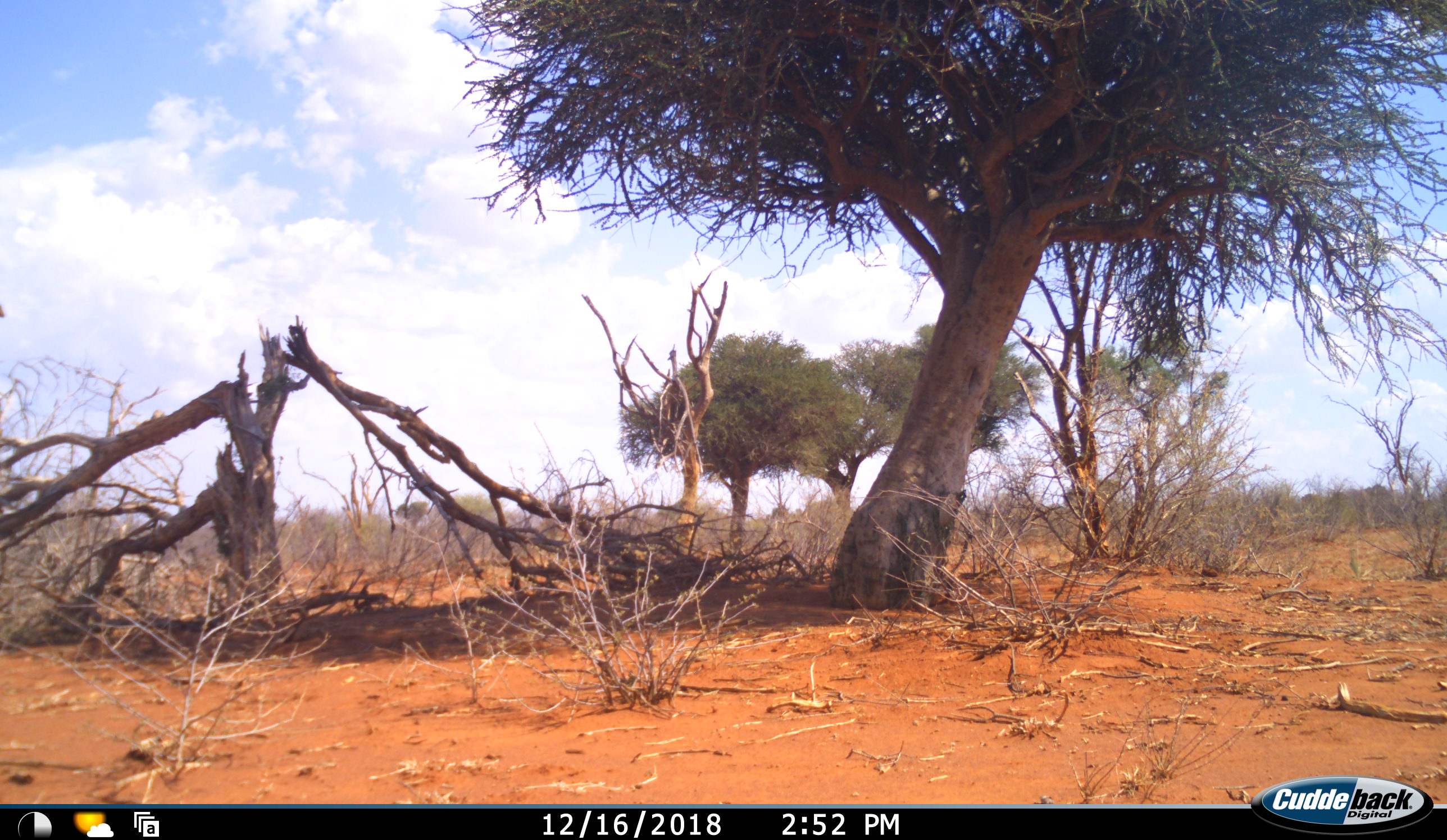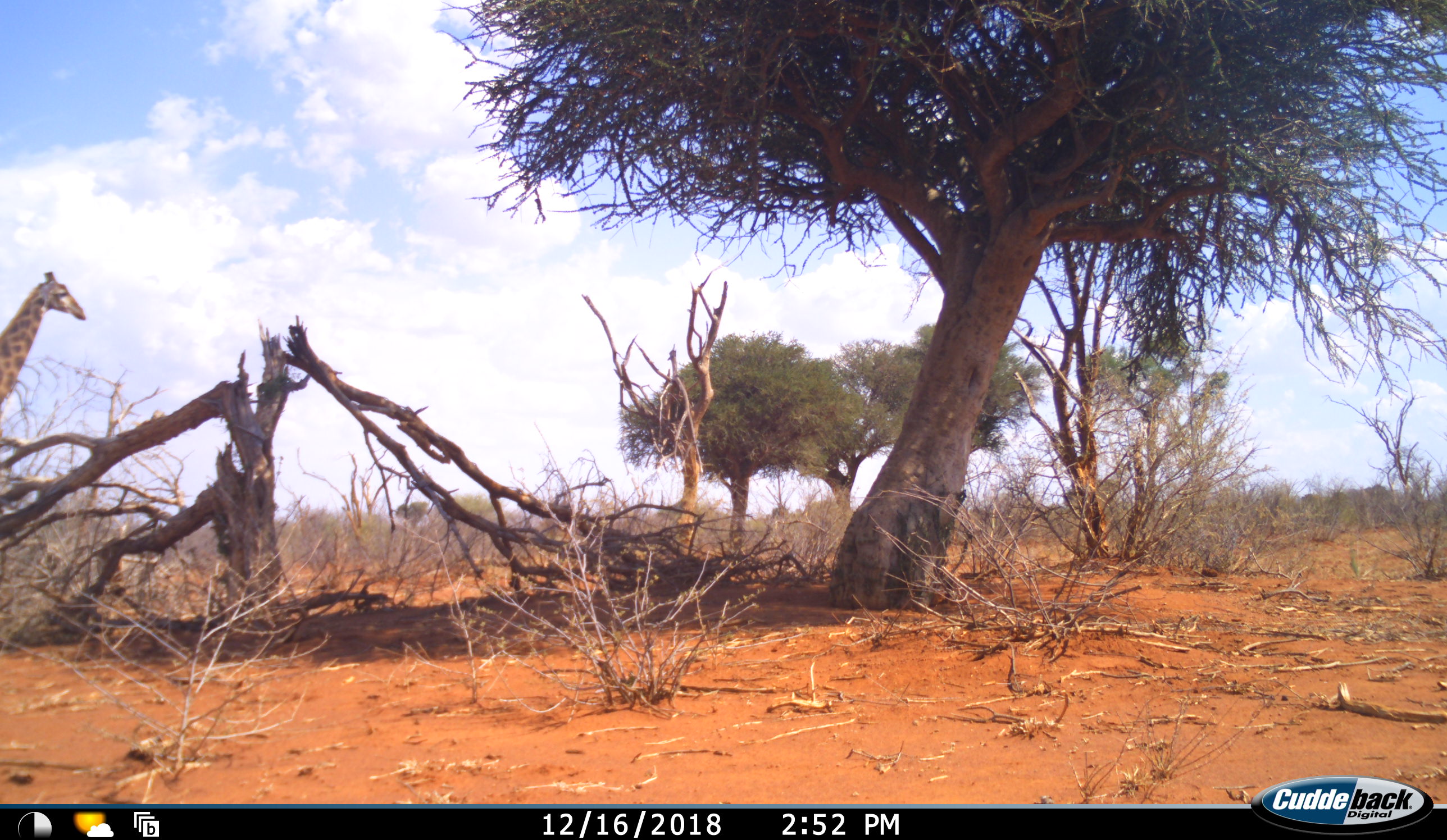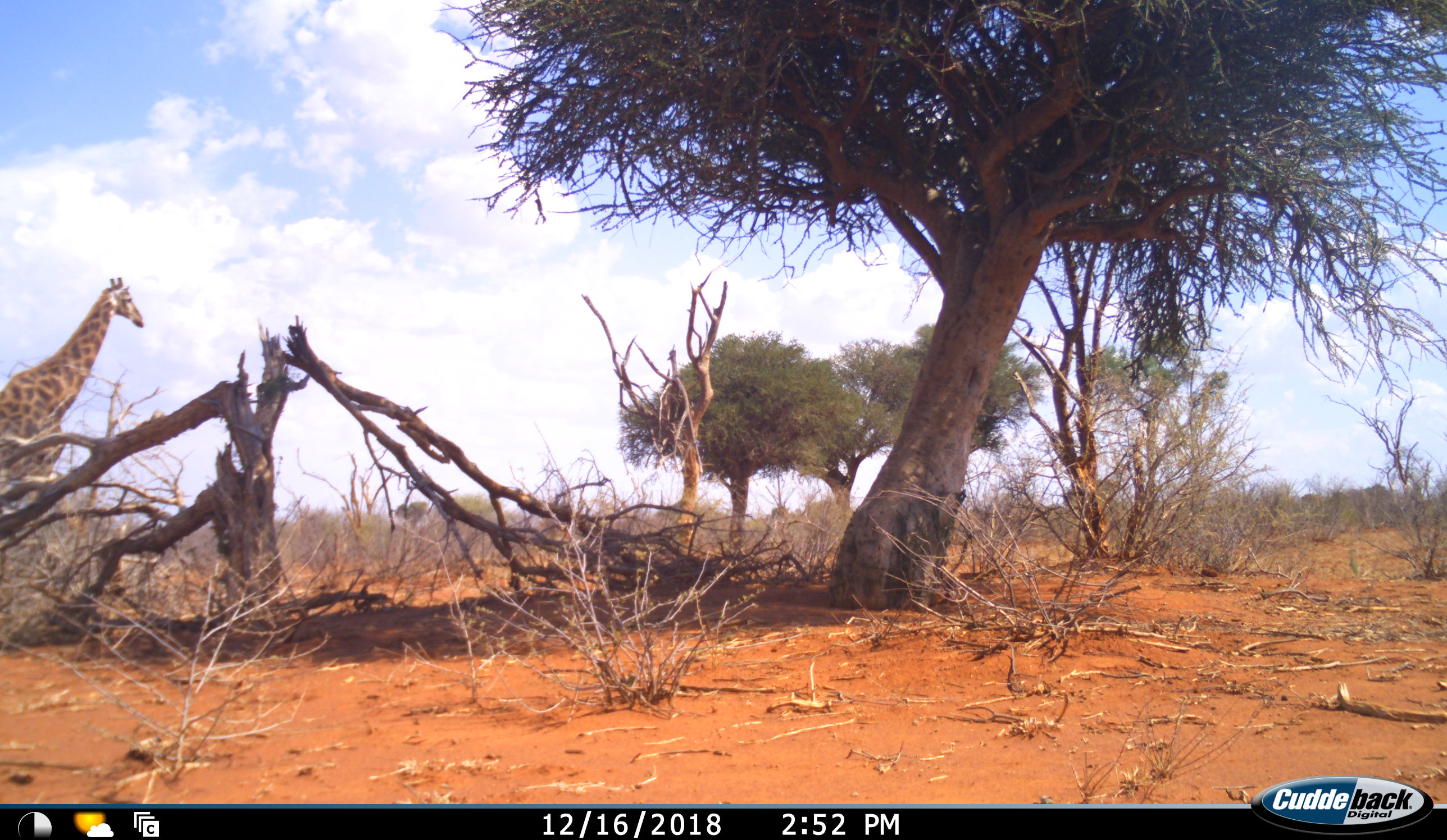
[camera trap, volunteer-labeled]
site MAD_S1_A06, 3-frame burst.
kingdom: Animalia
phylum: Chordata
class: Mammalia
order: Artiodactyla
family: Giraffidae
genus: Giraffa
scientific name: Giraffa camelopardalis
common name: giraffe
Giraffe (Giraffa camelopardalis), count 1. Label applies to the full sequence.